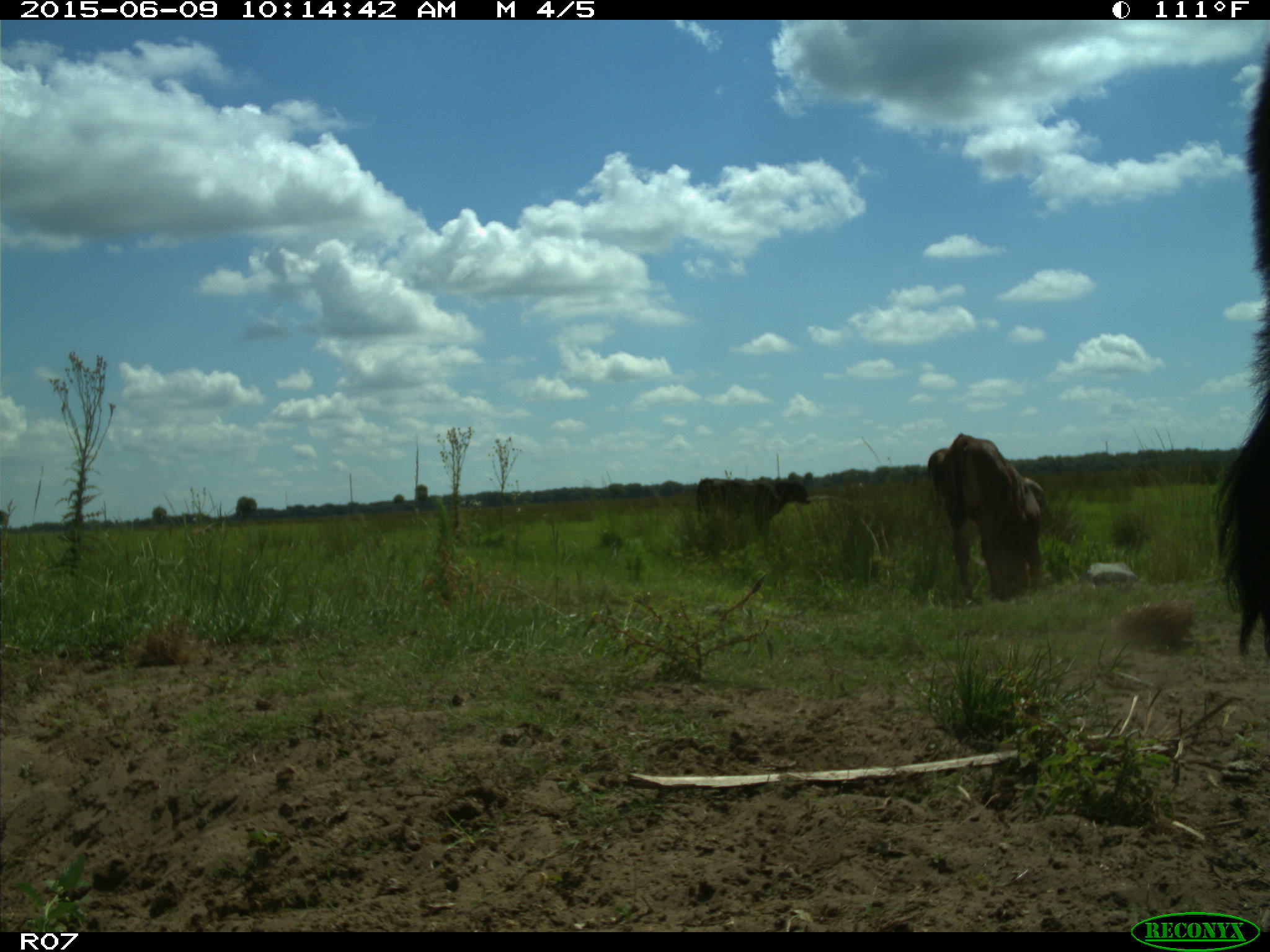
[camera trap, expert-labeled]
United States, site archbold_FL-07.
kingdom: Animalia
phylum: Chordata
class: Mammalia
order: Artiodactyla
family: Bovidae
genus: Bos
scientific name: Bos taurus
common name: domestic cow